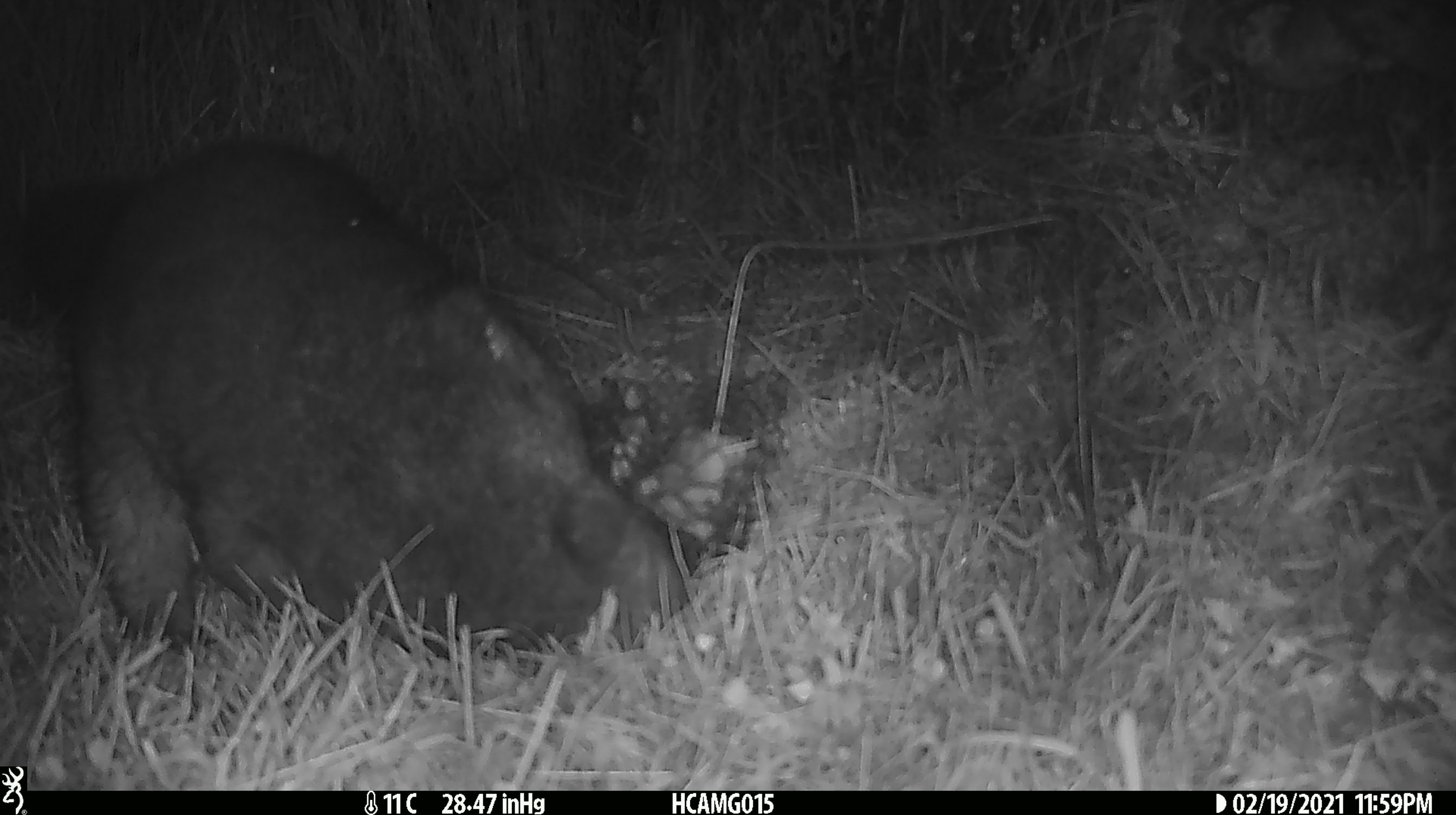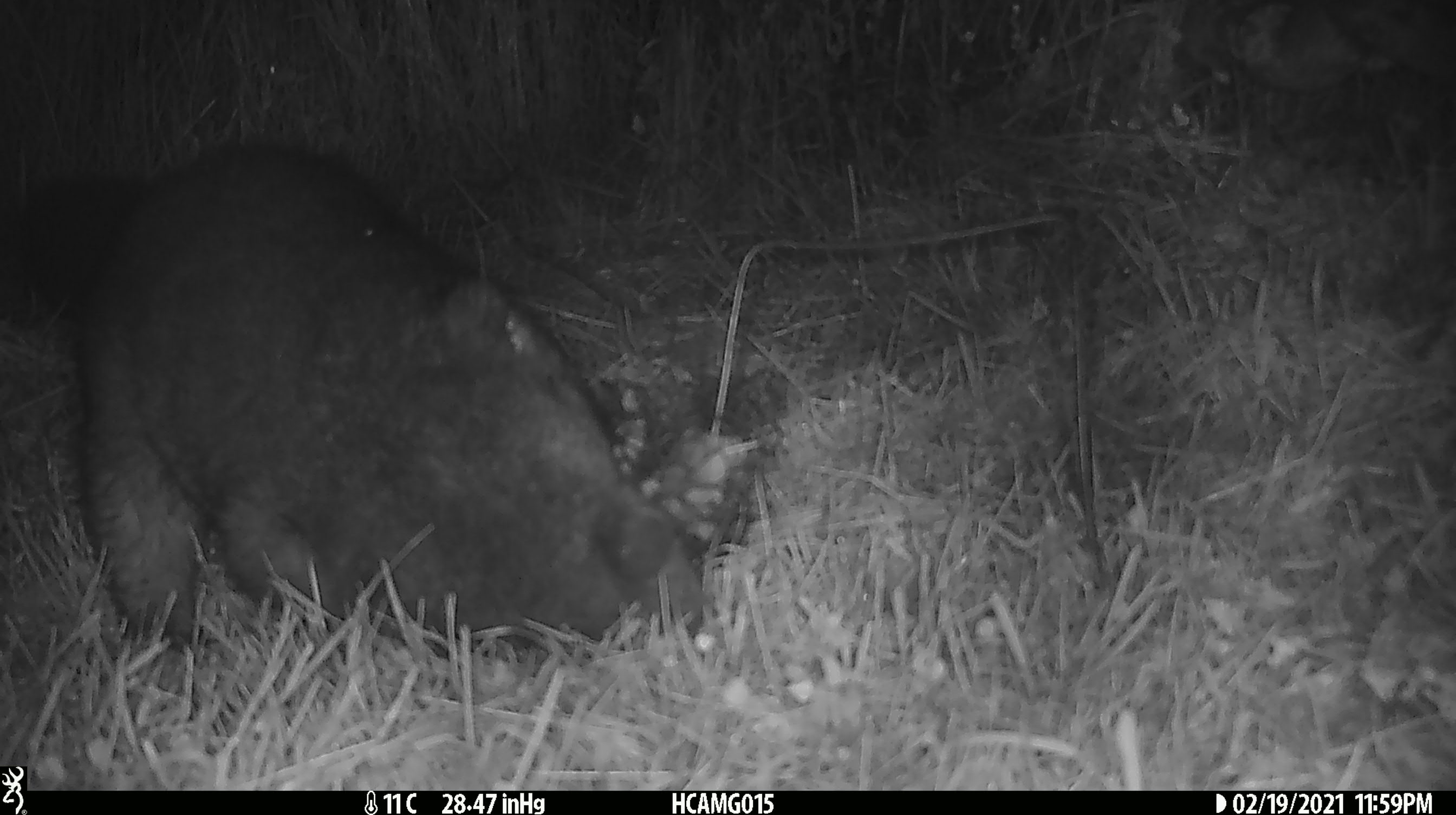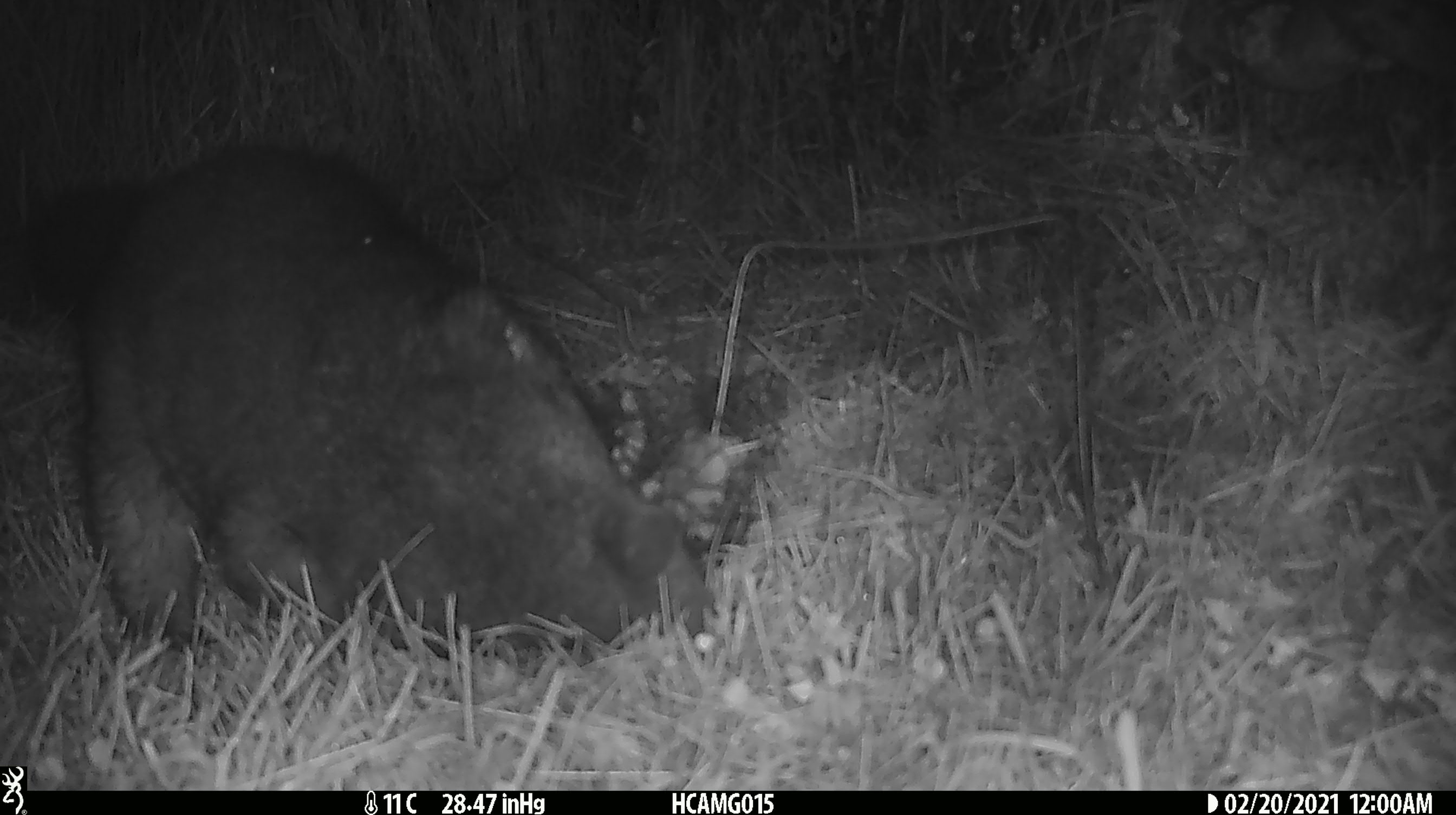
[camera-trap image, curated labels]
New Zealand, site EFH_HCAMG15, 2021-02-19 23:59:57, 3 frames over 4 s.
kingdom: Animalia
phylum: Chordata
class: Mammalia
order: Diprotodontia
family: Phalangeridae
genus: Trichosurus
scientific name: Trichosurus vulpecula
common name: common brushtail possum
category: possum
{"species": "possum (common brushtail possum) (Trichosurus vulpecula)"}